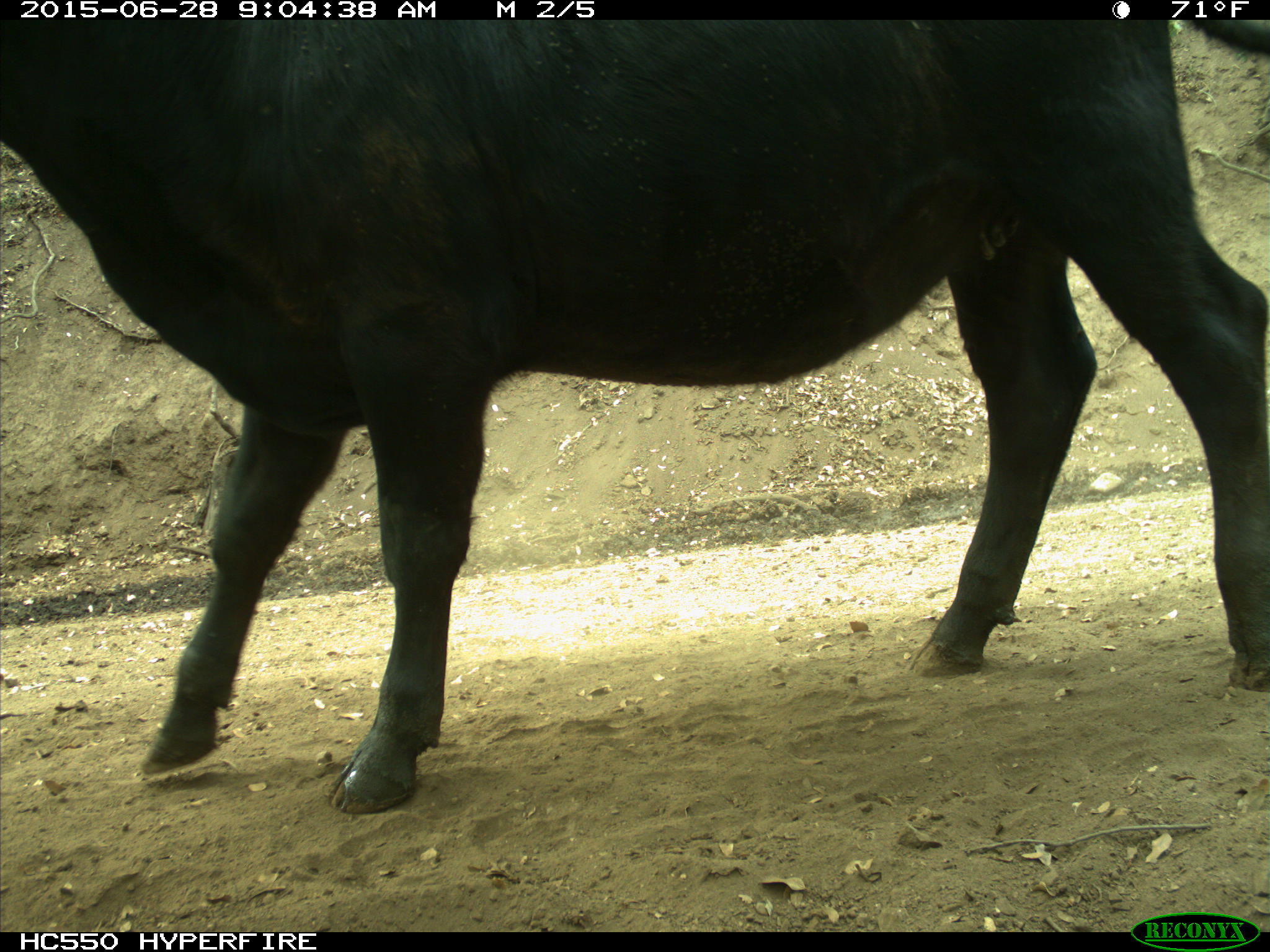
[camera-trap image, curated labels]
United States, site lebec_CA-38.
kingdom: Animalia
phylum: Chordata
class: Mammalia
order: Artiodactyla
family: Bovidae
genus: Bos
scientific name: Bos taurus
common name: domestic cow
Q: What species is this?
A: Bos taurus (domestic cow).